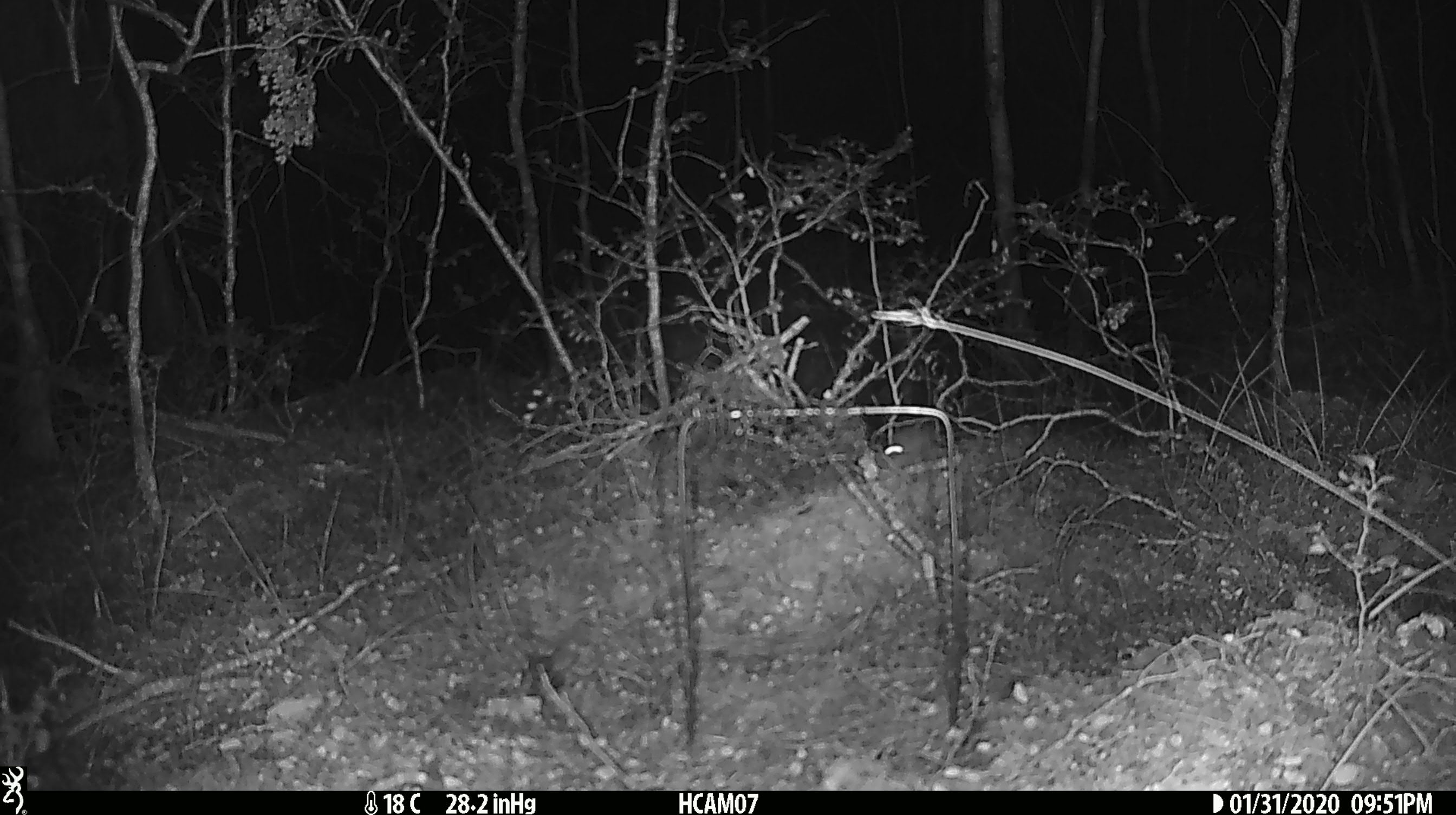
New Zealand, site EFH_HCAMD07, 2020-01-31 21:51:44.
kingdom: Animalia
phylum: Chordata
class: Mammalia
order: Rodentia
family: Muridae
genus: Mus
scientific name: Mus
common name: mouse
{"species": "mouse (Mus)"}